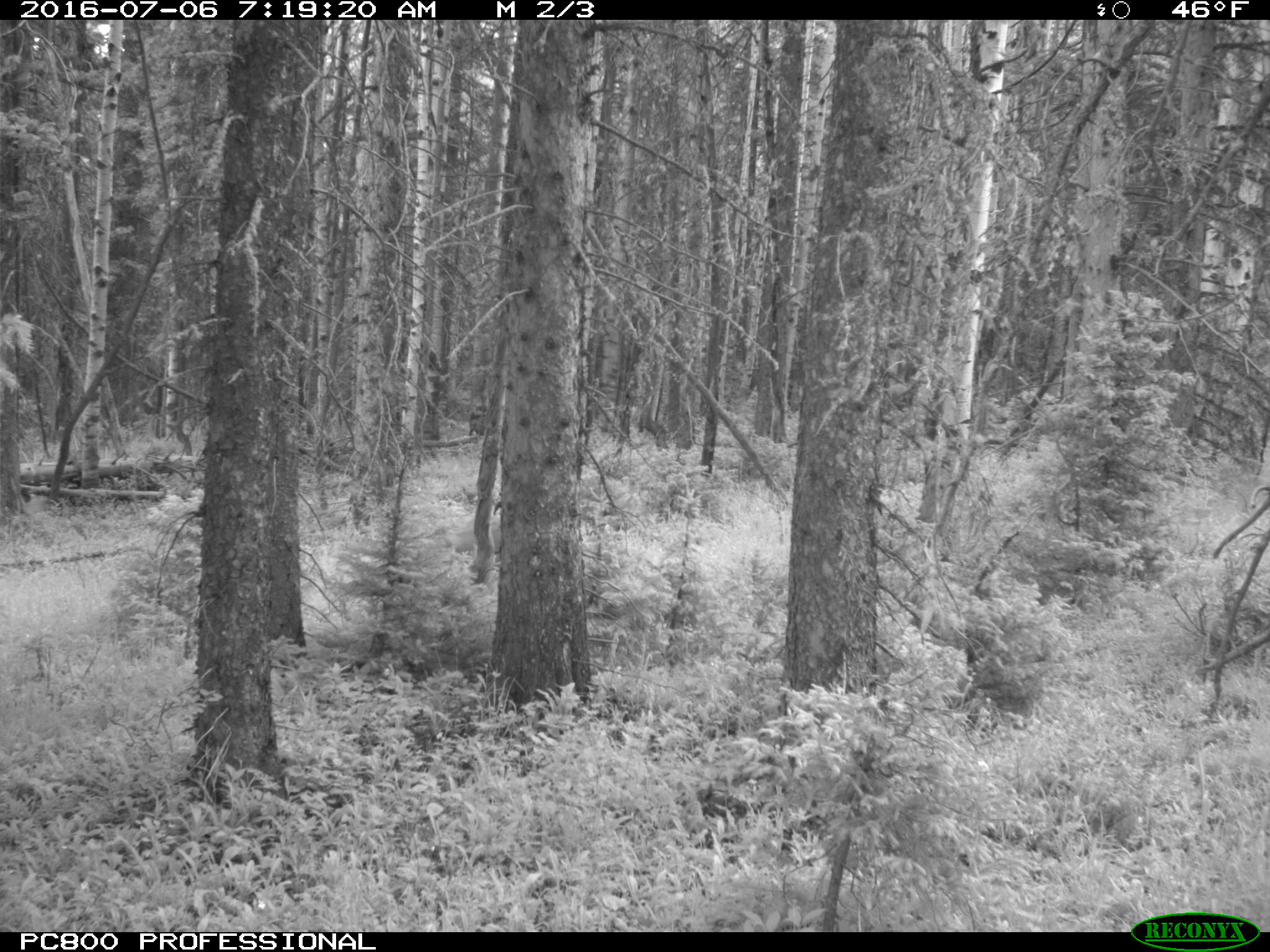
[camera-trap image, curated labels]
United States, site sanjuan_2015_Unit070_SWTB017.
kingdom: Animalia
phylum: Chordata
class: Mammalia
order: Artiodactyla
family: Cervidae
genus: Odocoileus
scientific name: Odocoileus hemionus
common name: mule deer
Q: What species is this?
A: Odocoileus hemionus (mule deer).